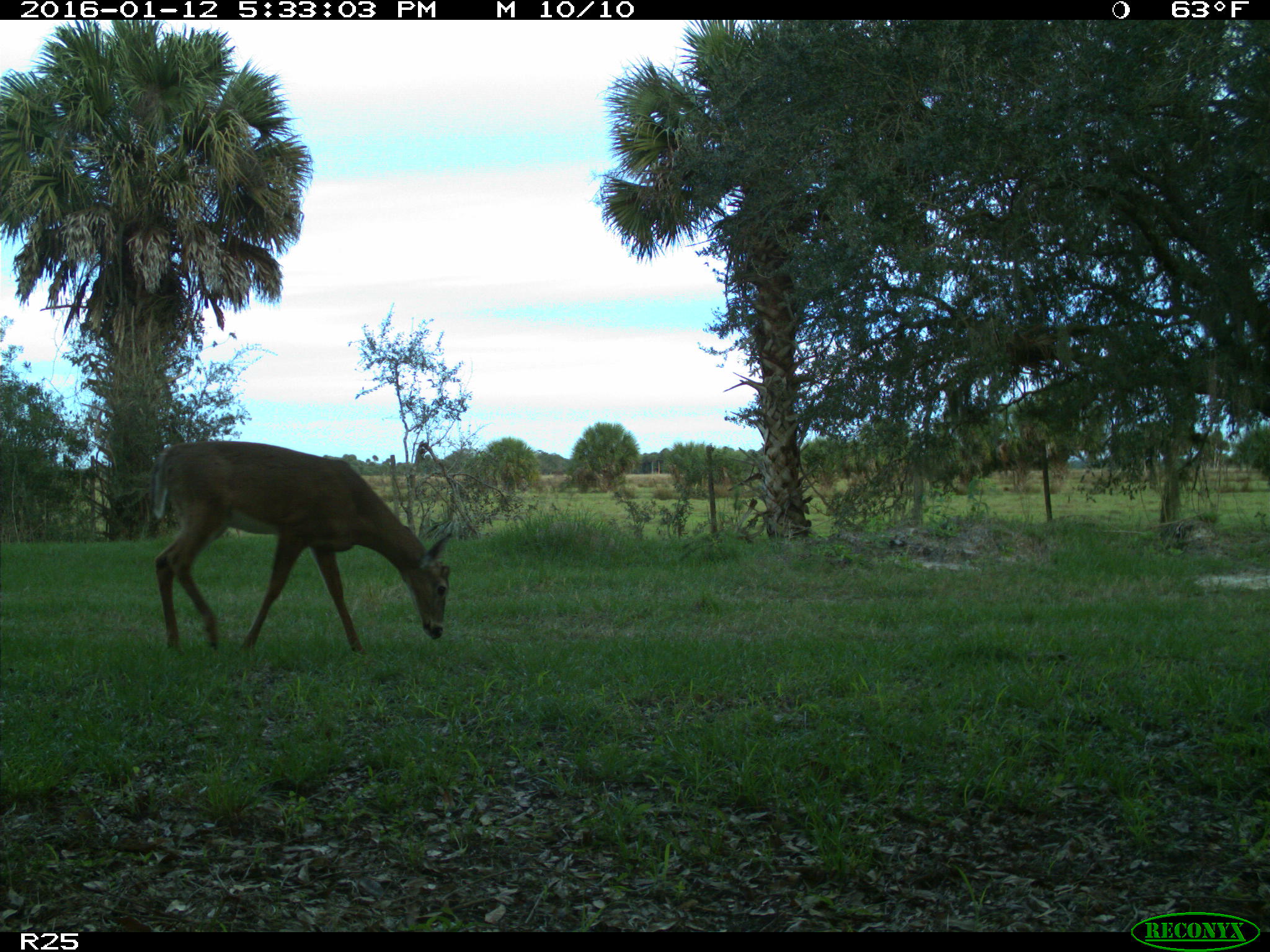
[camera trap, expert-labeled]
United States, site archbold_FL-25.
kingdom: Animalia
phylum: Chordata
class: Mammalia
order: Artiodactyla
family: Cervidae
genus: Odocoileus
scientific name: Odocoileus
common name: deer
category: unidentified deer